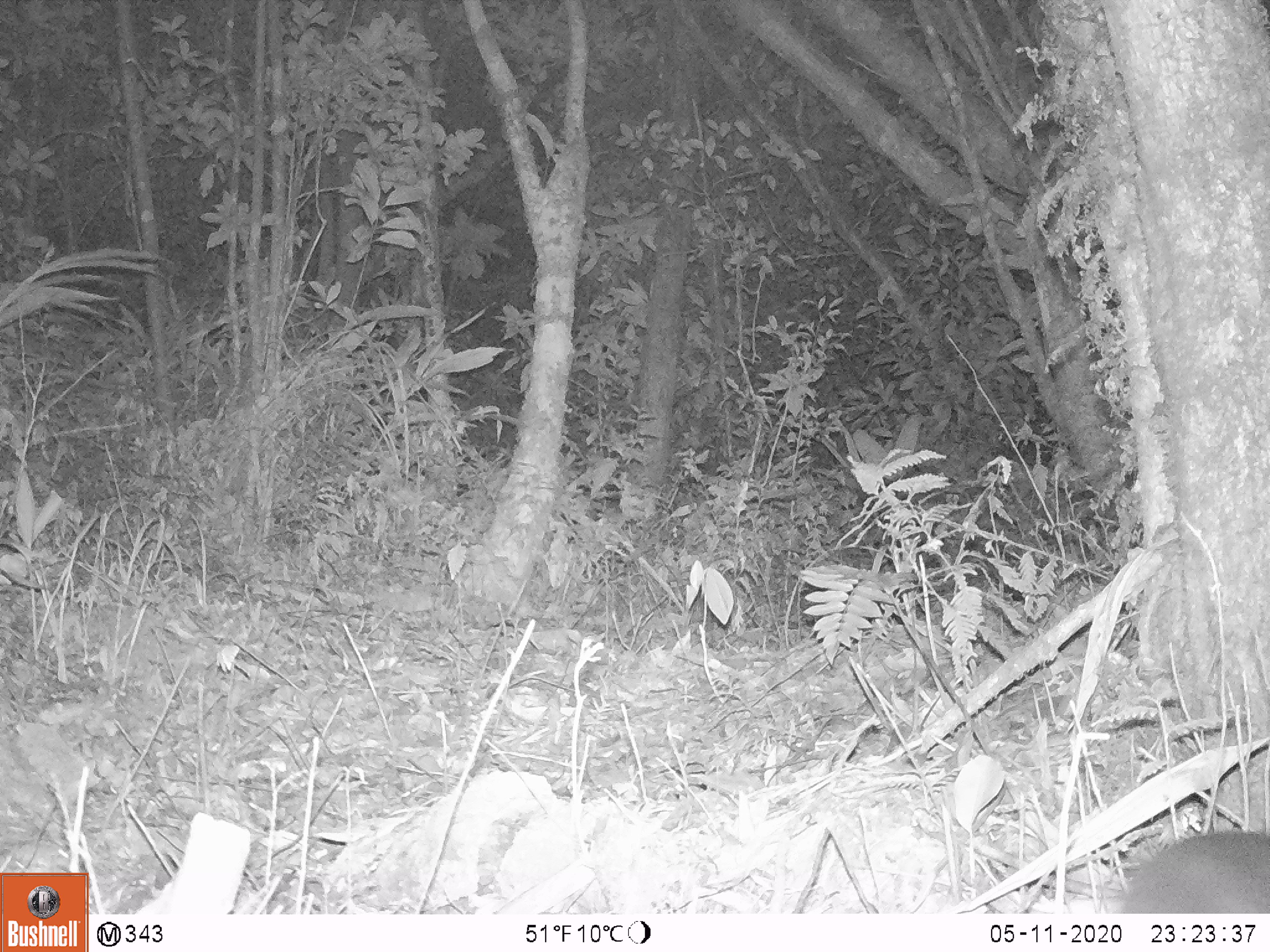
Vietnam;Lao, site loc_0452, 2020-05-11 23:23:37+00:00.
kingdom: Animalia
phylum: Chordata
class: Mammalia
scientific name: Mammalia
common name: mammal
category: unidentified small mammal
Unidentified small mammal (mammal) (Mammalia). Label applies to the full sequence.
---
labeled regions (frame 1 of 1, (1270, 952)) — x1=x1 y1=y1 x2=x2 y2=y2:
unidentified small mammal: x1=1116 y1=828 x2=1270 y2=913